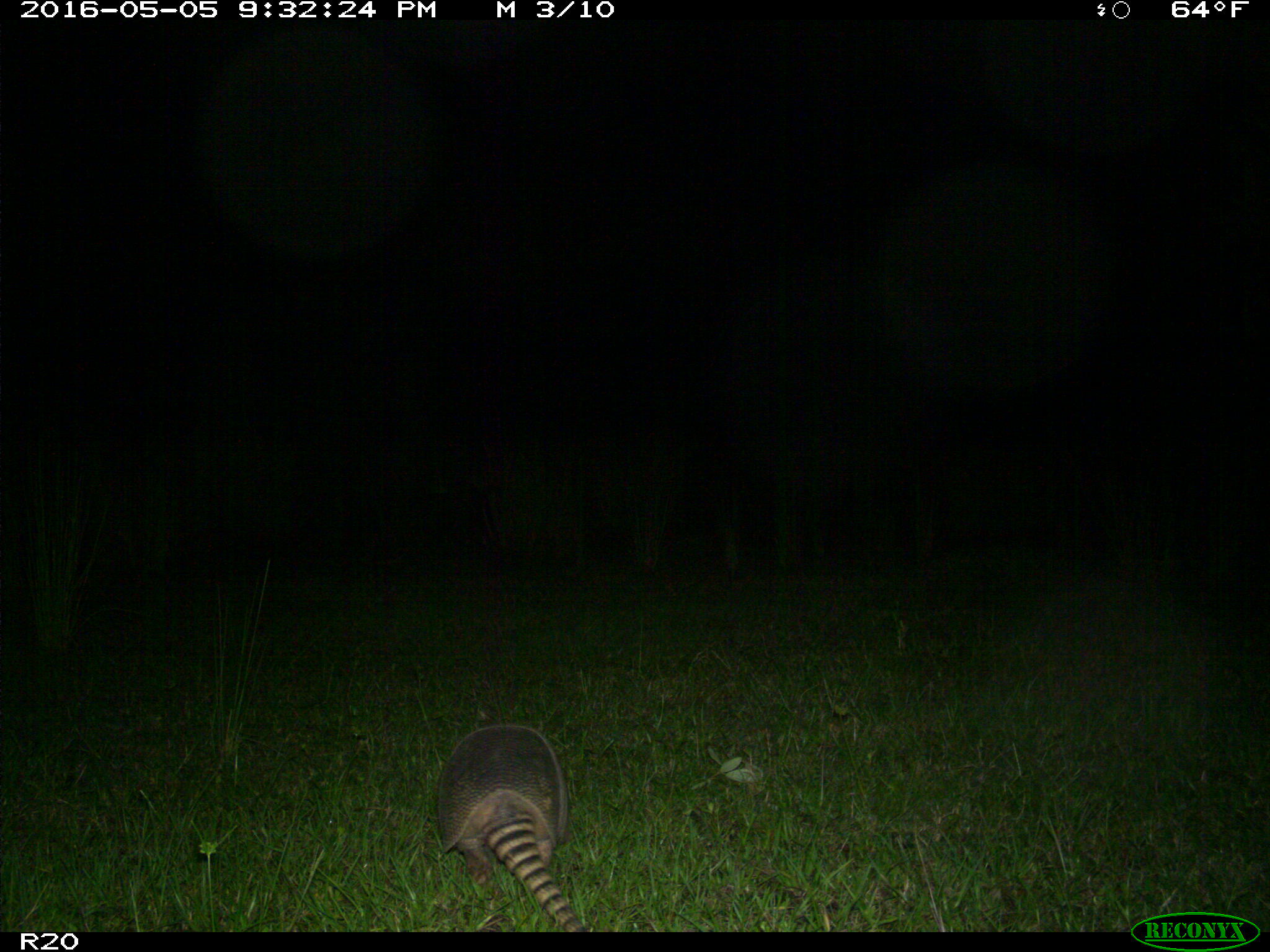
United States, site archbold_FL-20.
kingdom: Animalia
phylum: Chordata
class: Mammalia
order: Cingulata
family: Dasypodidae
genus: Dasypus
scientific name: Dasypus novemcinctus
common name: nine-banded armadillo